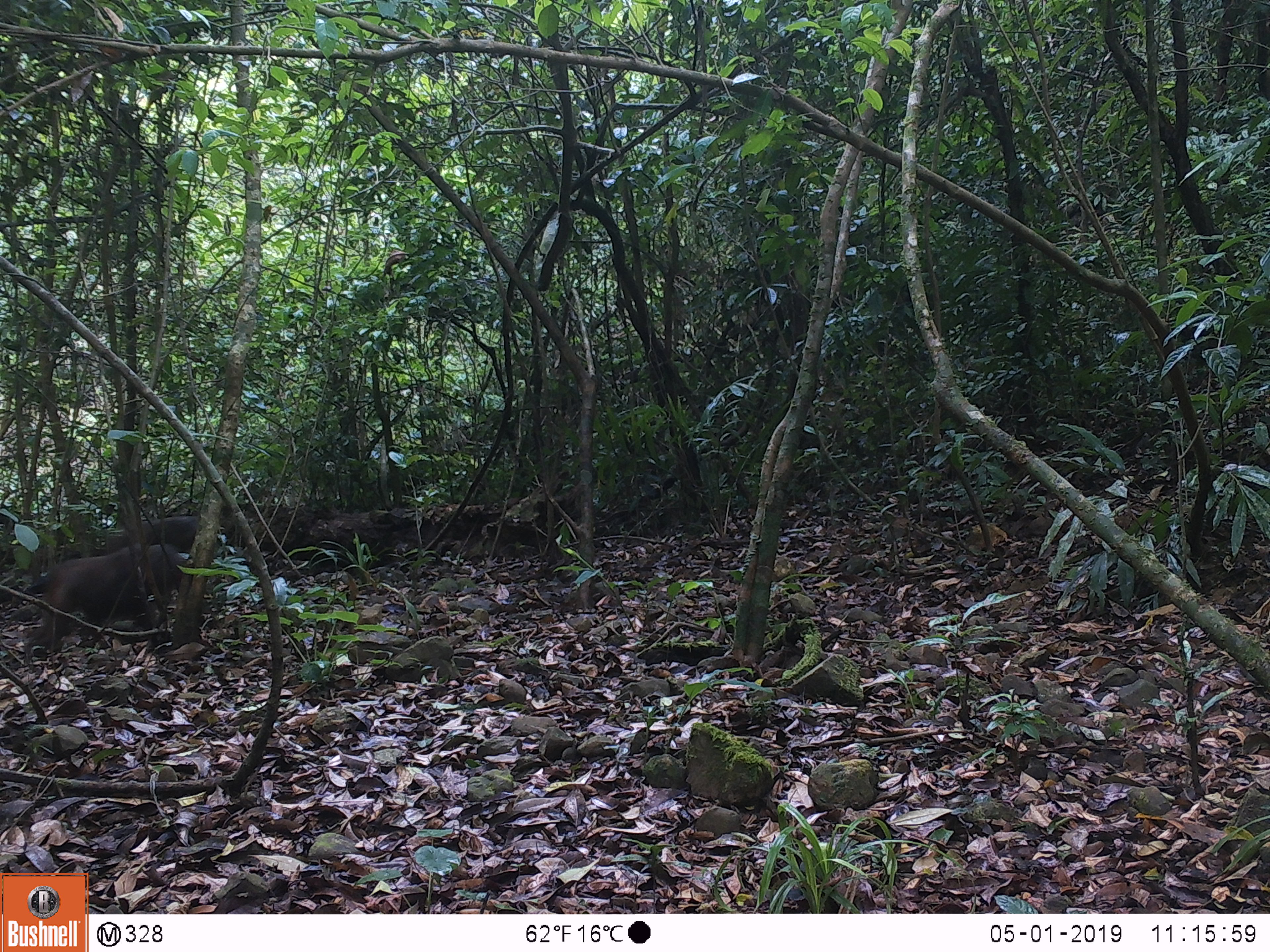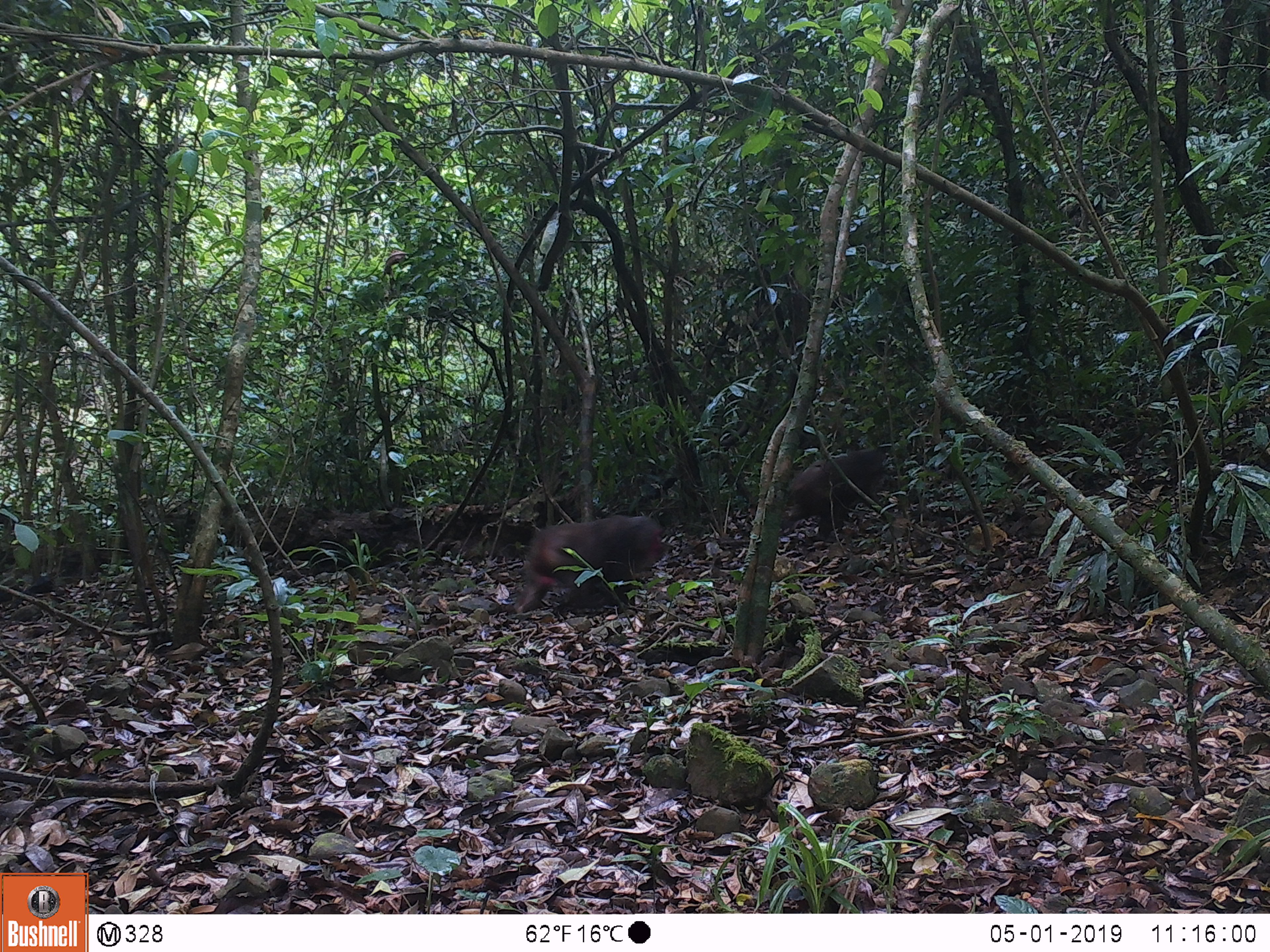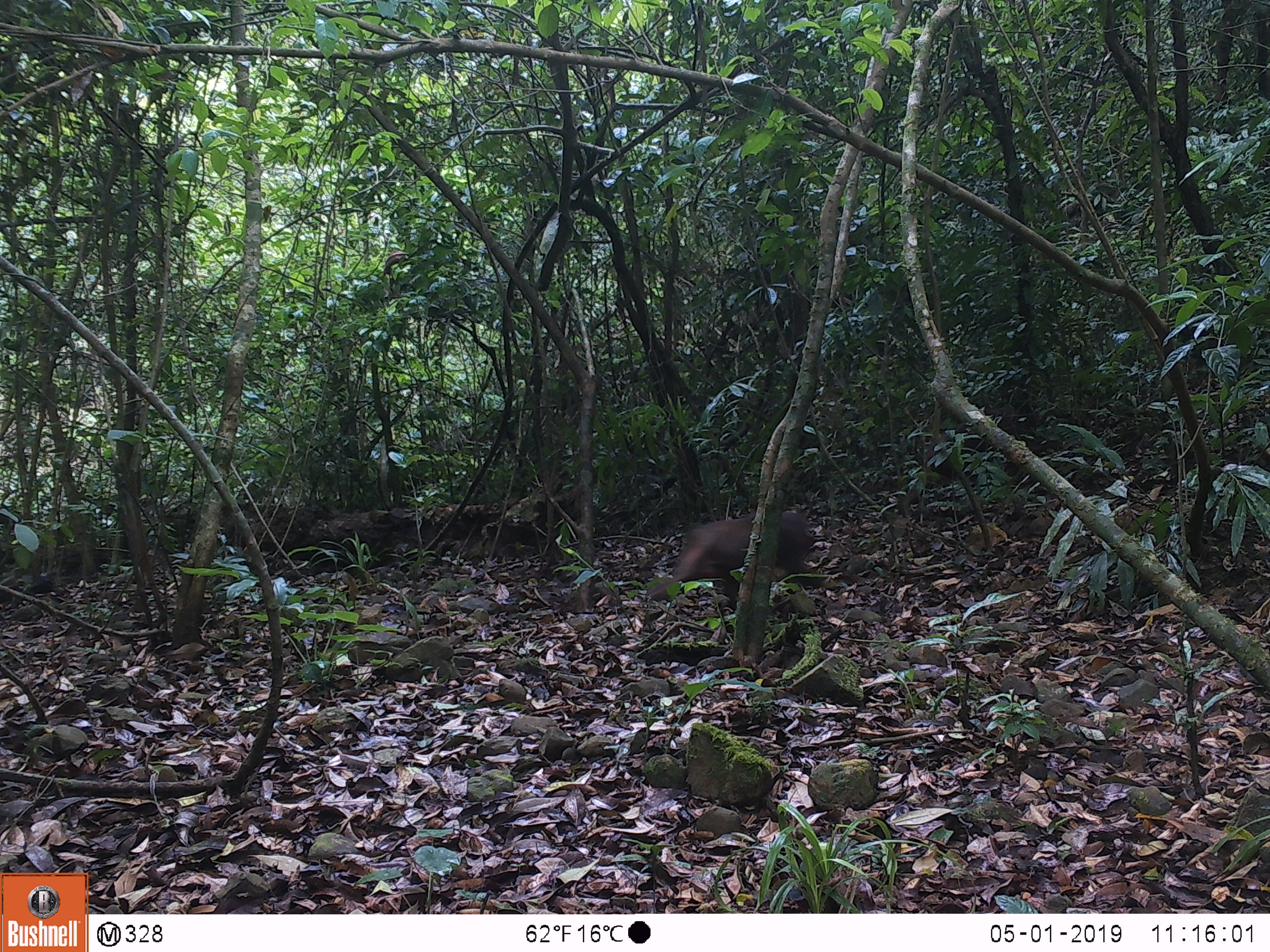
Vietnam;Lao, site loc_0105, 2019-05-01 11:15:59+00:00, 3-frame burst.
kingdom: Animalia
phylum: Chordata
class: Mammalia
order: Primates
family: Cercopithecidae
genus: Macaca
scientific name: Macaca arctoides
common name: stump-tailed macaque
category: stump tailed macaque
Stump tailed macaque (stump-tailed macaque) (Macaca arctoides). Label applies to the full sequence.